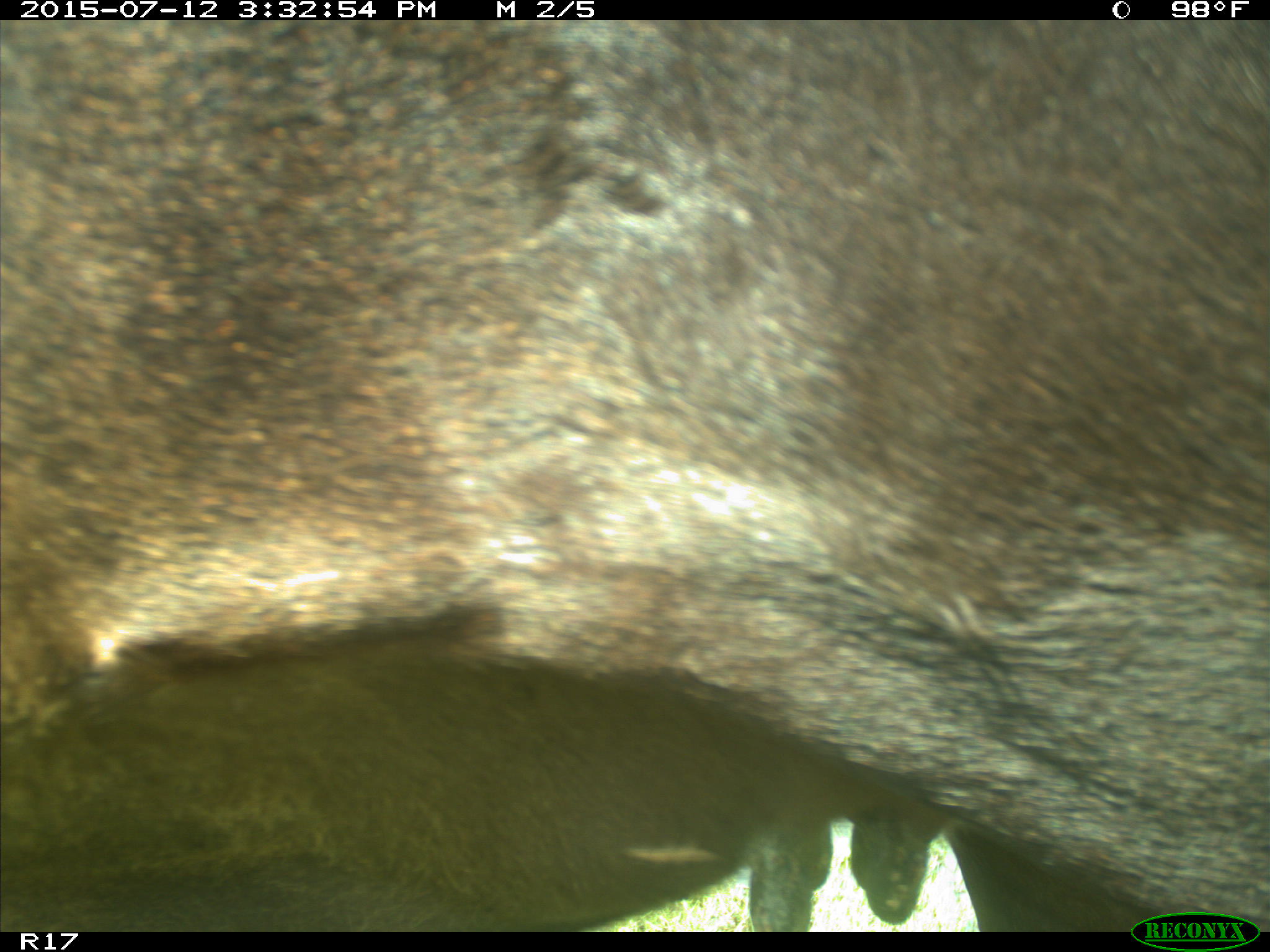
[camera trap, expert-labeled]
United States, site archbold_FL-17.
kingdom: Animalia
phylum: Chordata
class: Mammalia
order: Artiodactyla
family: Bovidae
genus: Bos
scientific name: Bos taurus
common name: domestic cow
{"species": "Bos taurus (domestic cow)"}